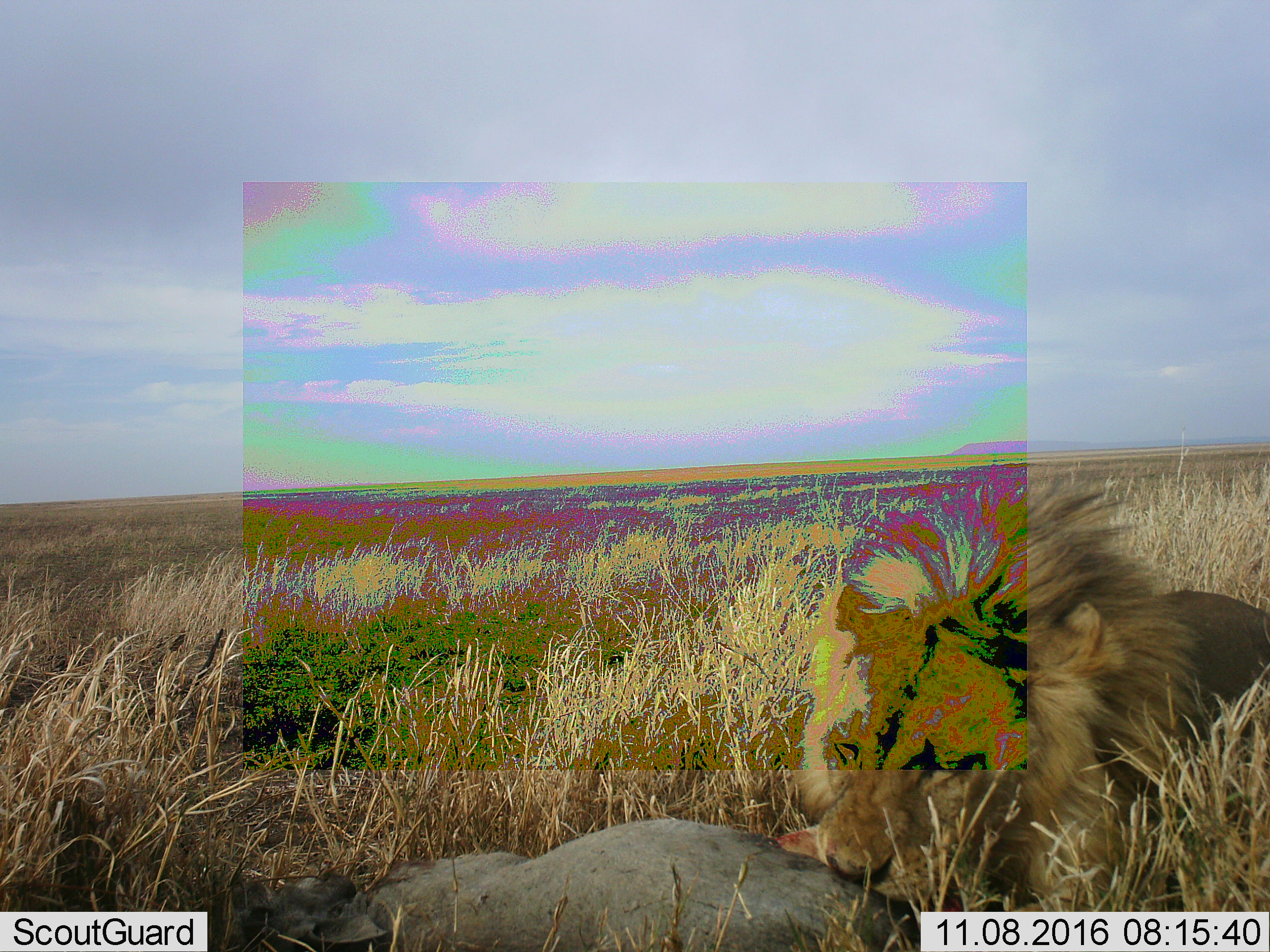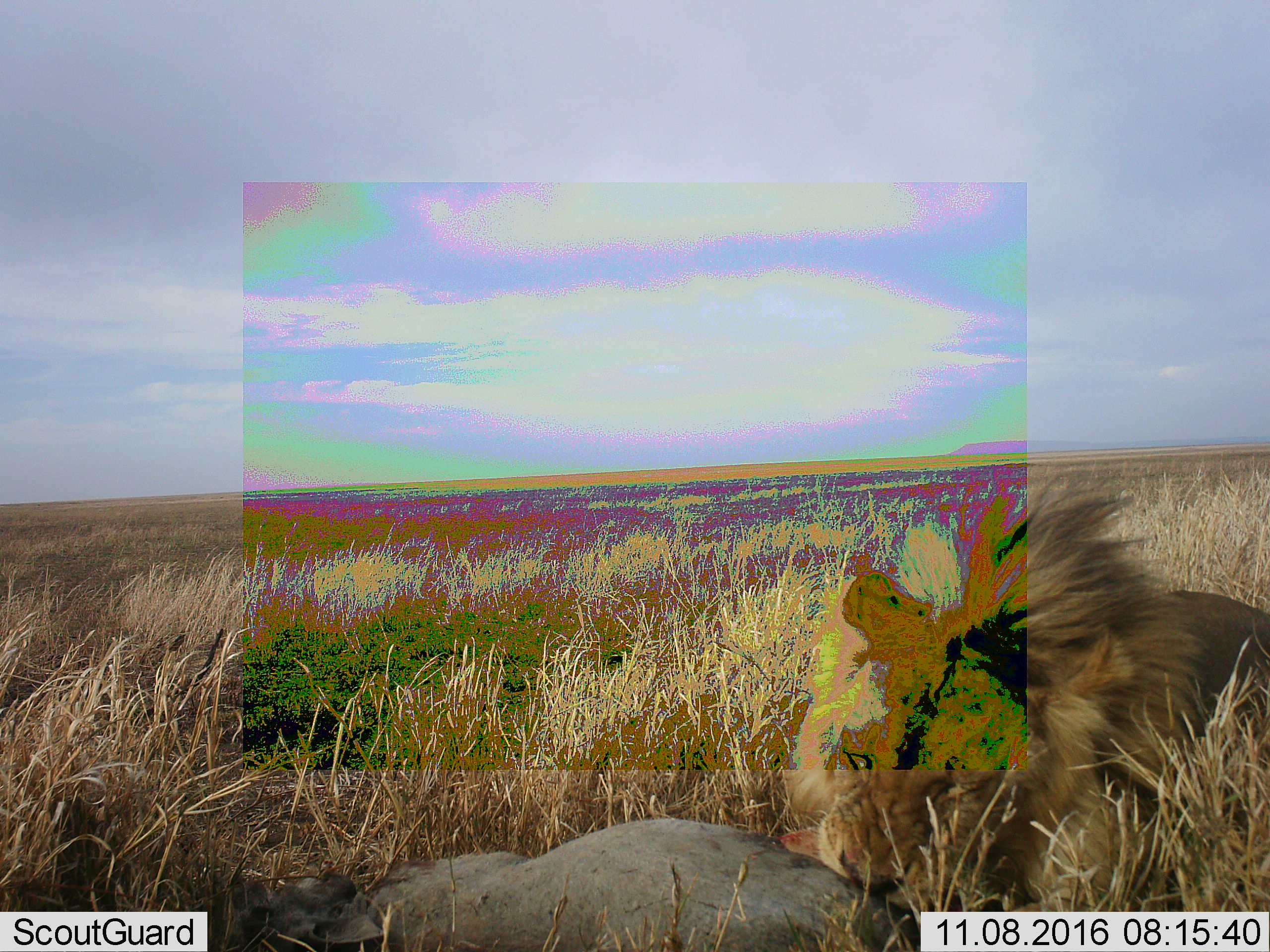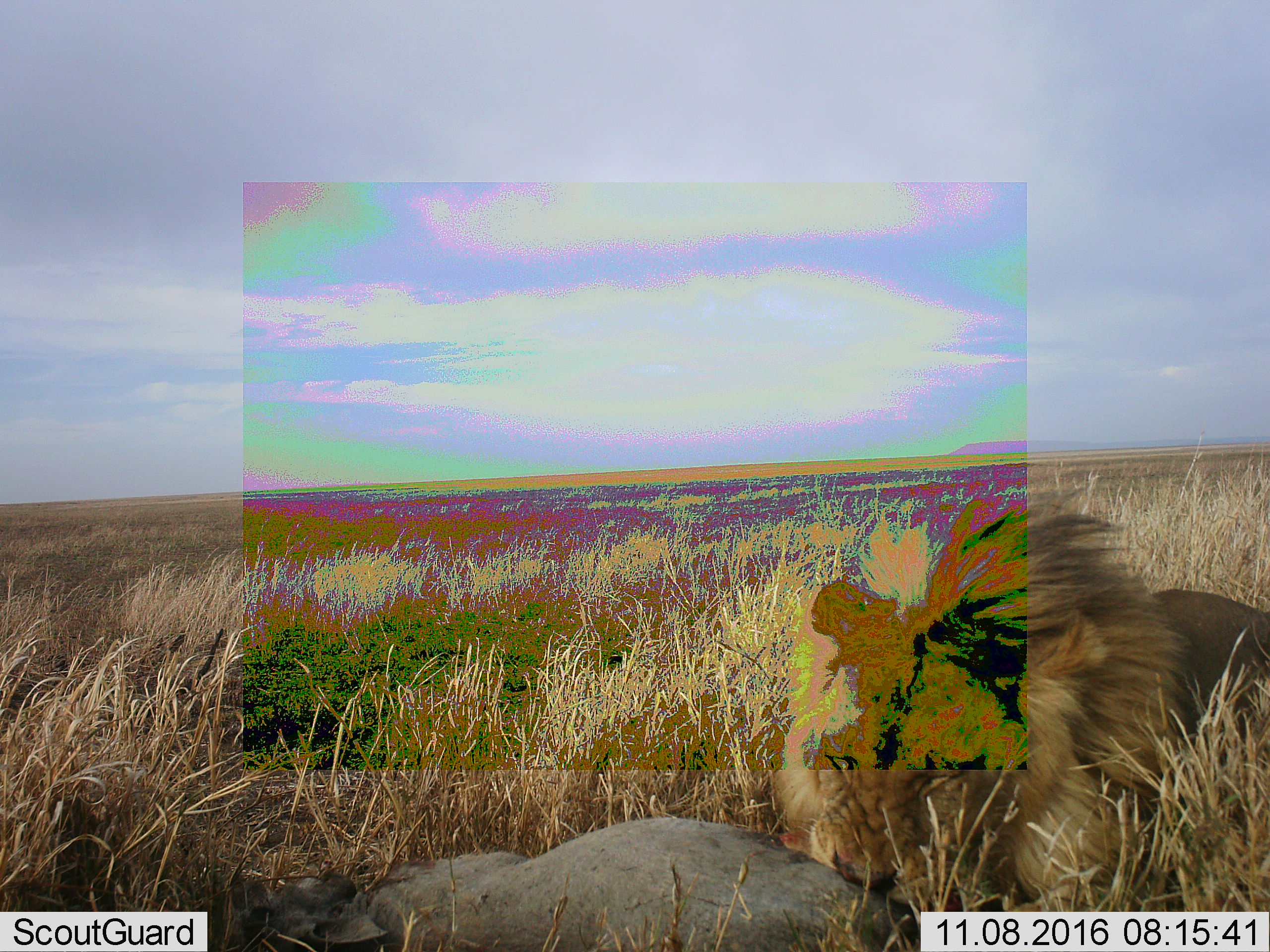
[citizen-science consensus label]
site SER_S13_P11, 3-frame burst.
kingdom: Animalia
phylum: Chordata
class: Mammalia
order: Carnivora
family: Felidae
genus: Panthera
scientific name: Panthera leo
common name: lion male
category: lionmale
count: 1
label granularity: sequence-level